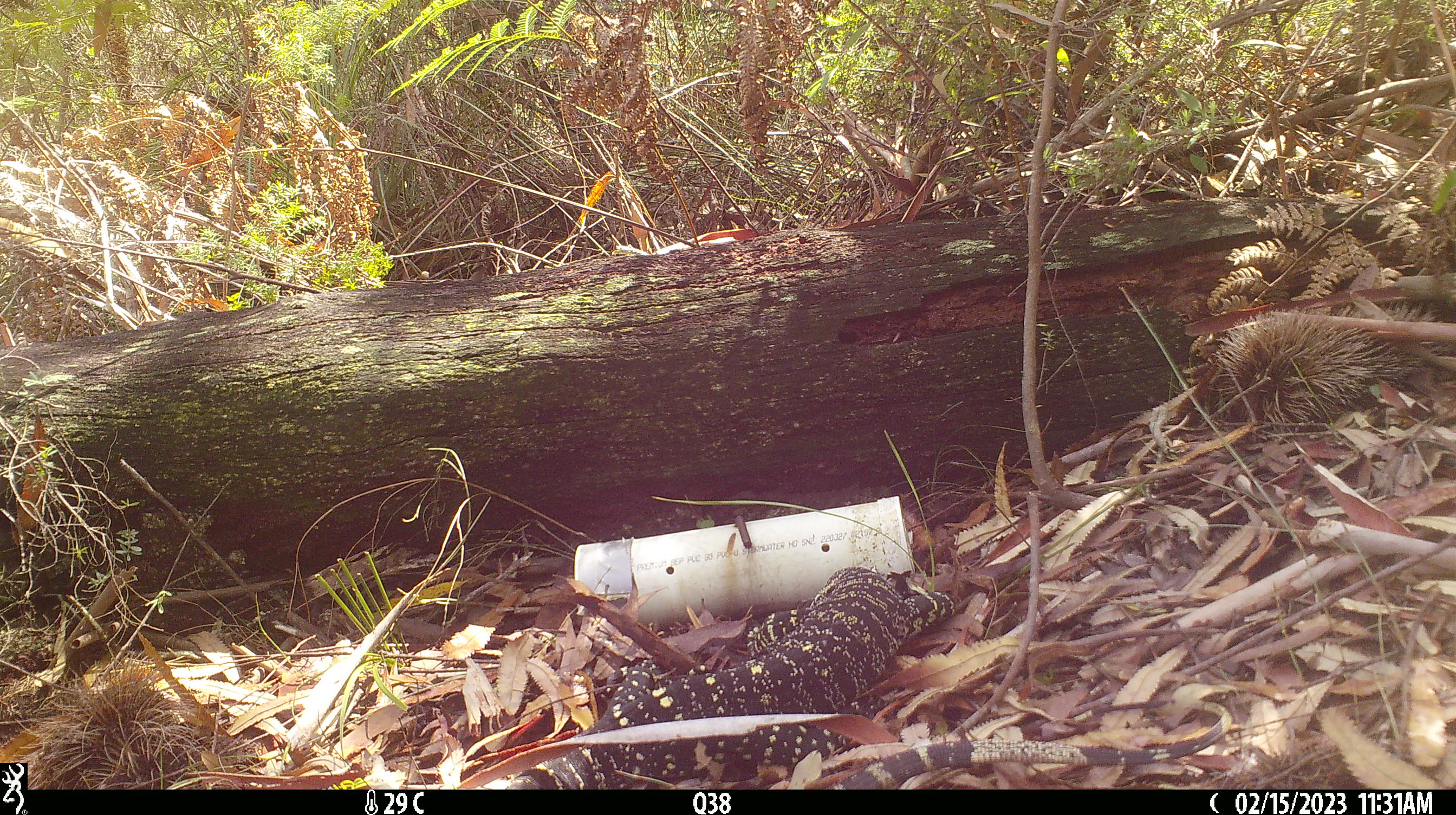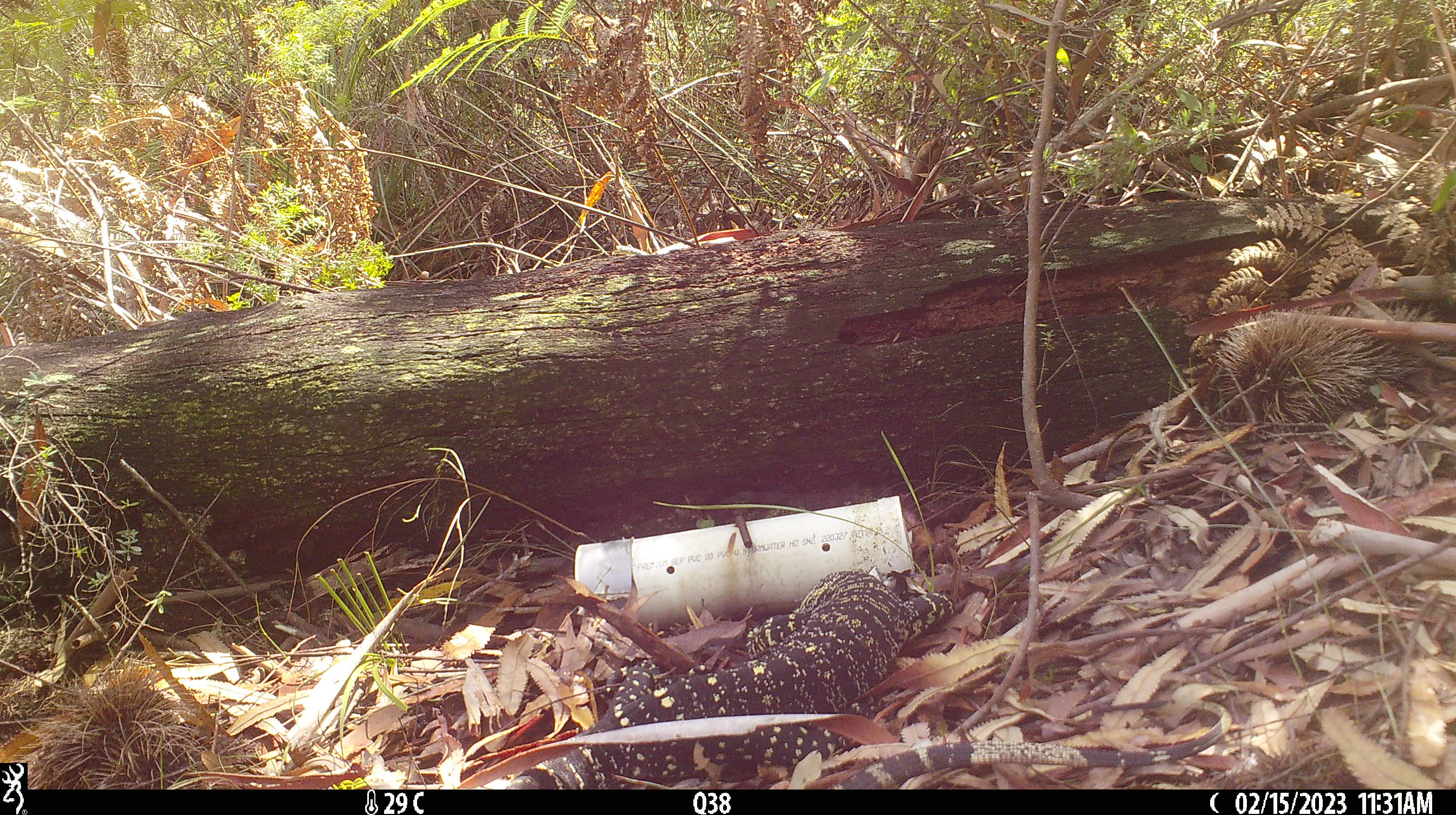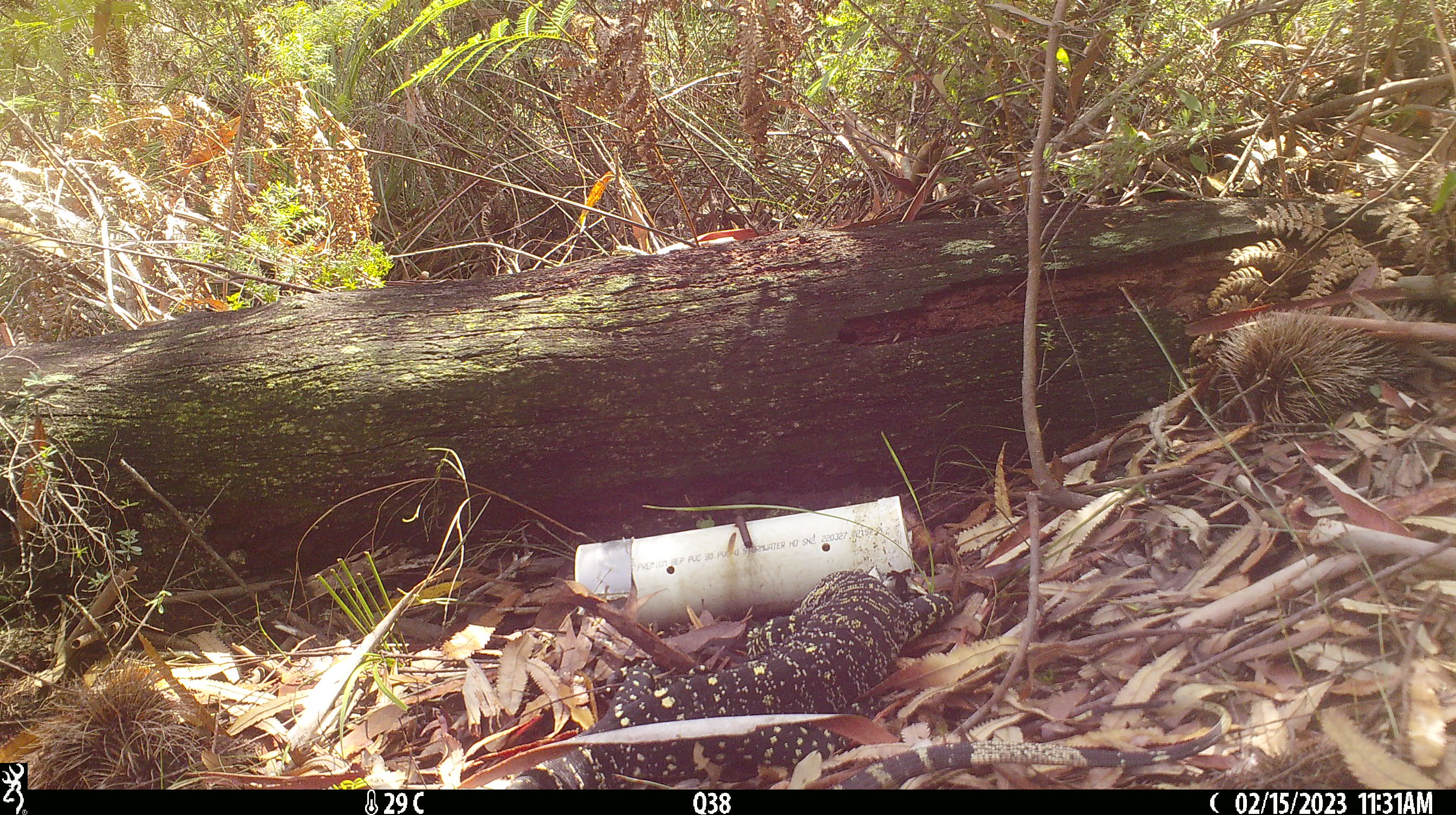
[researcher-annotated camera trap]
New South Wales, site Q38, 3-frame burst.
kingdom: Animalia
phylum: Chordata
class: Reptilia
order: Squamata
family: Varanidae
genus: Varanus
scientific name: Varanus varius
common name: lace monitor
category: goanna